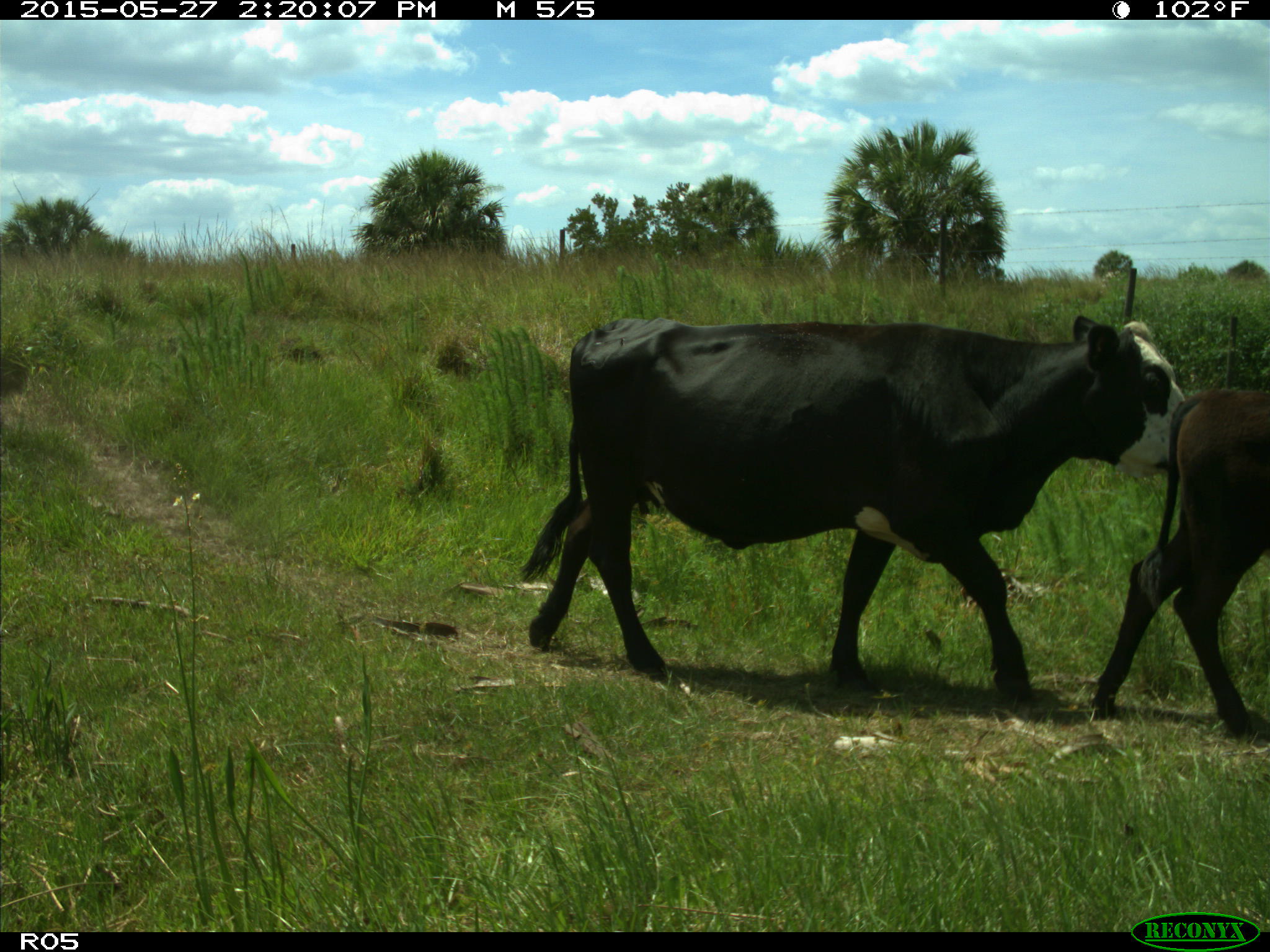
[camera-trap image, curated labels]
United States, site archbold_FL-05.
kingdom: Animalia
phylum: Chordata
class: Mammalia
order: Artiodactyla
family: Bovidae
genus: Bos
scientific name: Bos taurus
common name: domestic cow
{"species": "Bos taurus (domestic cow)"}